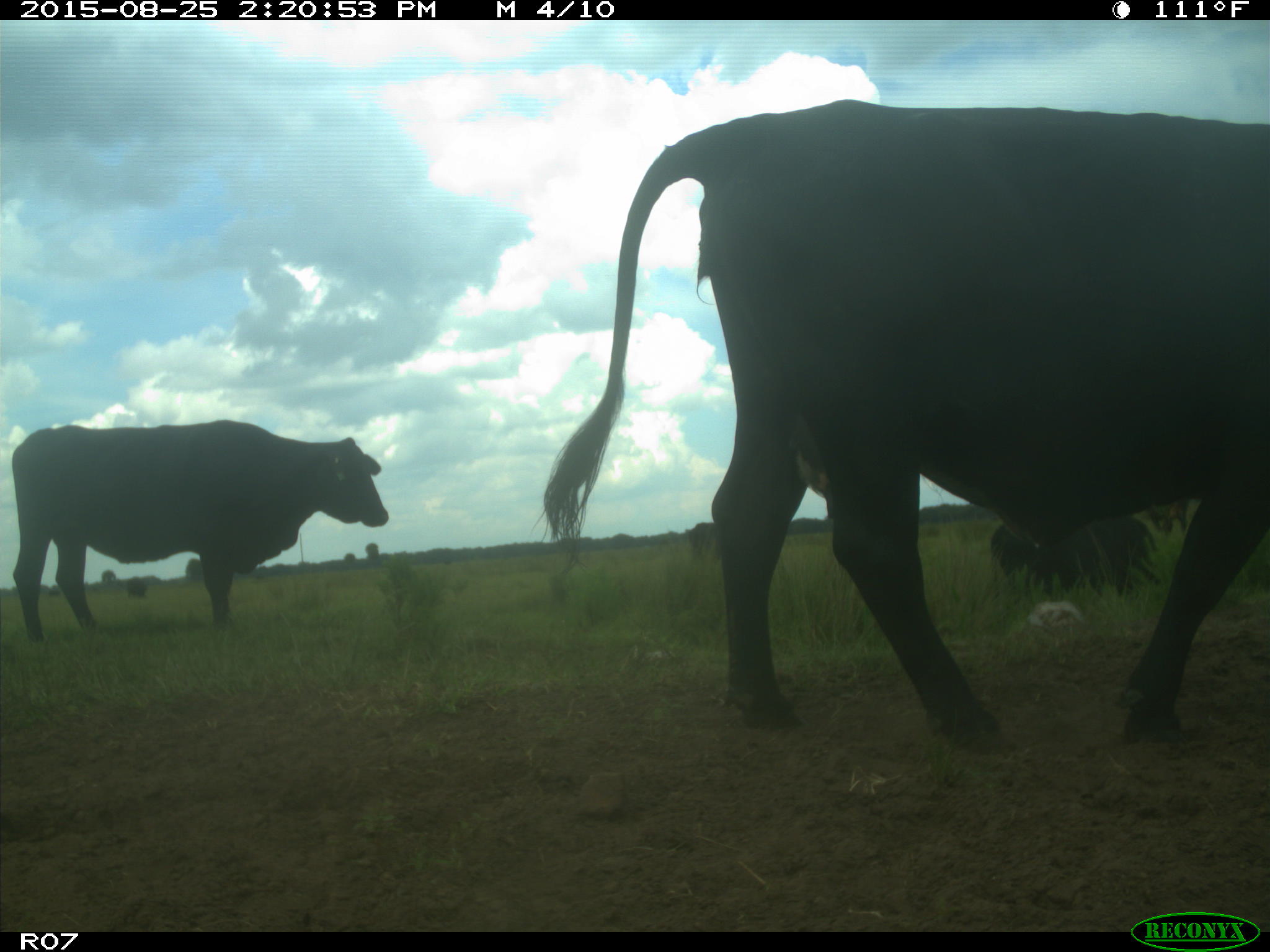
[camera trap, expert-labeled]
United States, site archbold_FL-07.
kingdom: Animalia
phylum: Chordata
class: Mammalia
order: Artiodactyla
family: Bovidae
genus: Bos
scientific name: Bos taurus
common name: domestic cow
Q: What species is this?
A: Bos taurus (domestic cow).